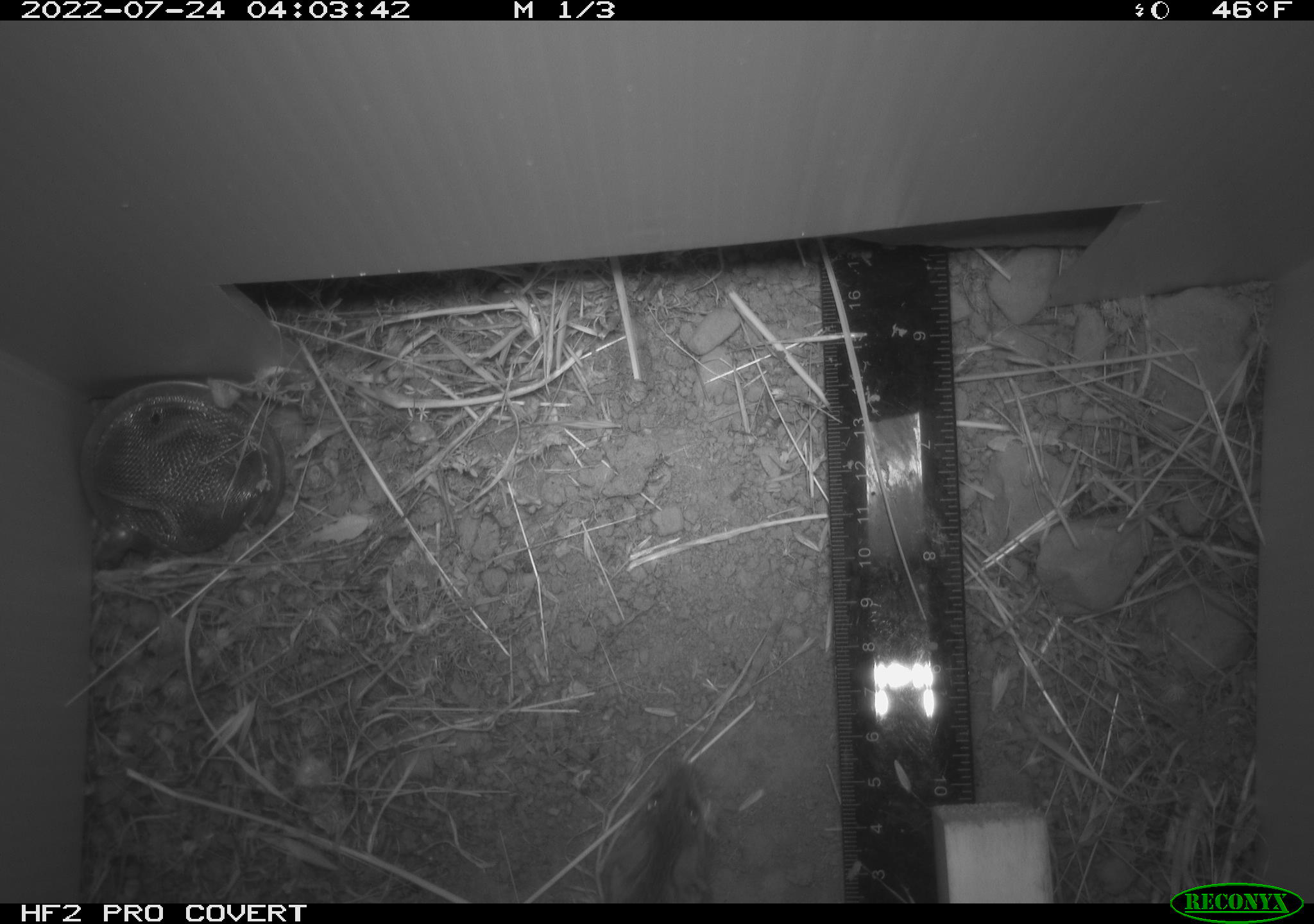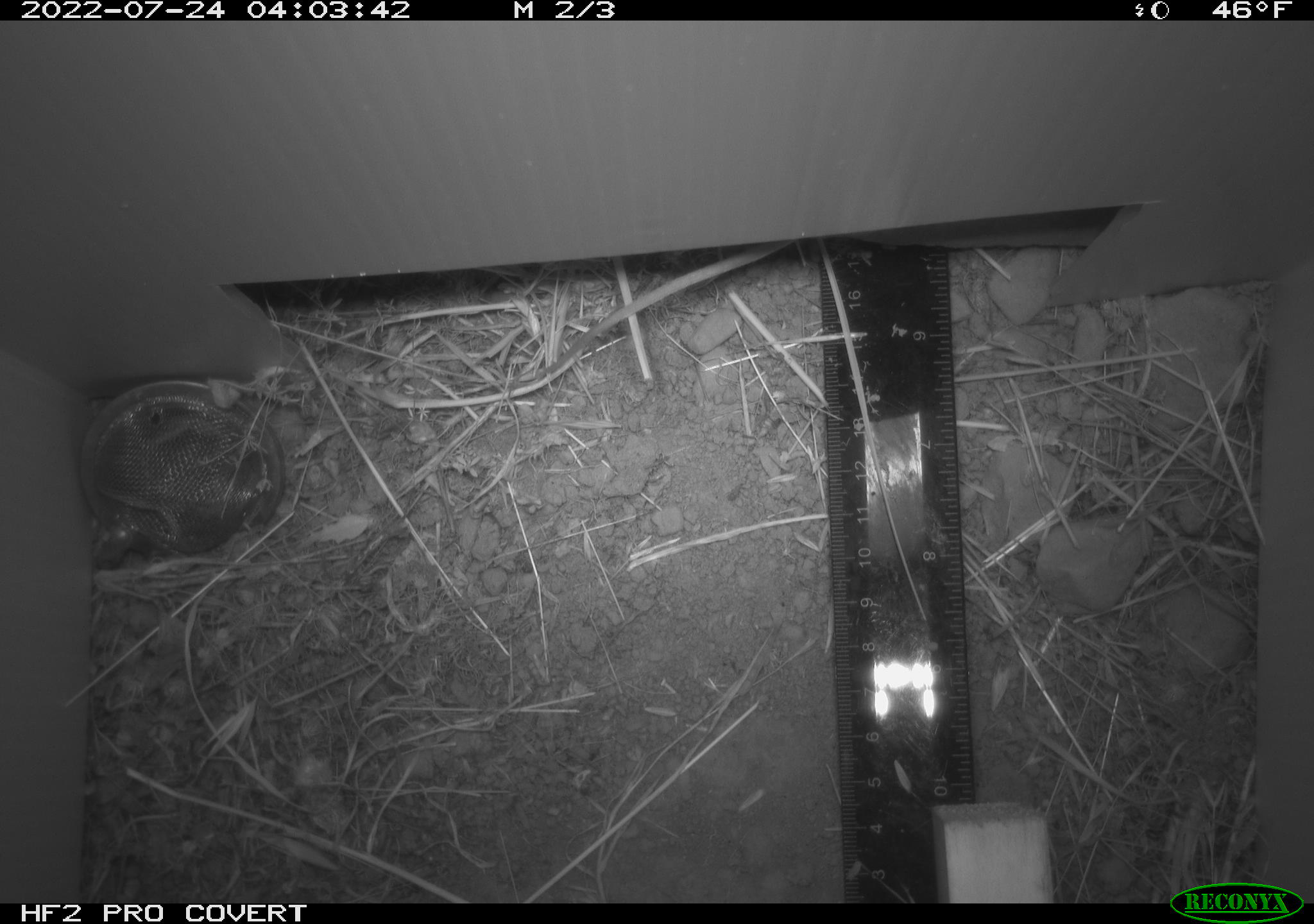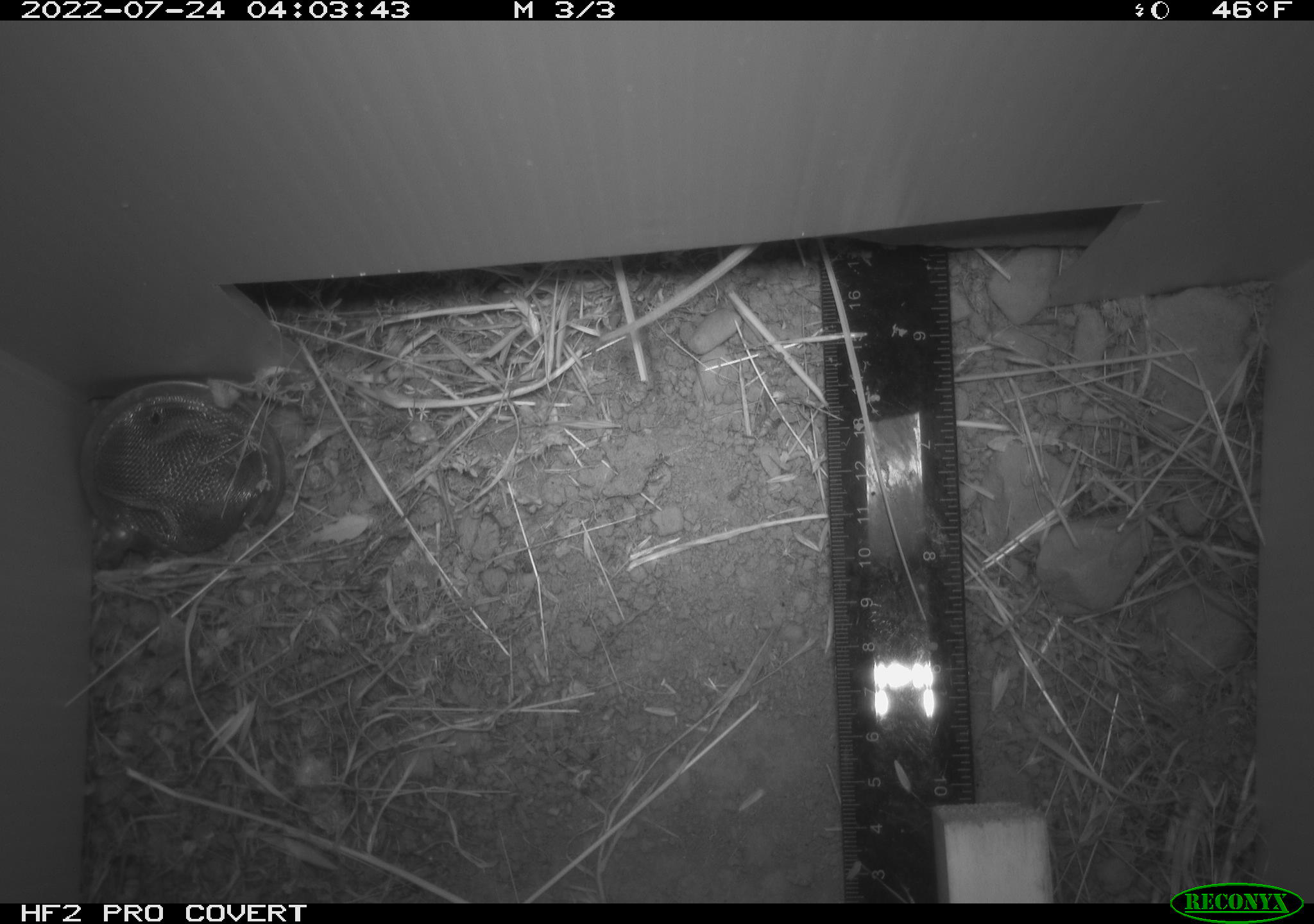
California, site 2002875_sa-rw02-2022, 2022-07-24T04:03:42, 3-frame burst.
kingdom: Animalia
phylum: Chordata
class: Mammalia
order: Rodentia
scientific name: Rodentia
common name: mouse species